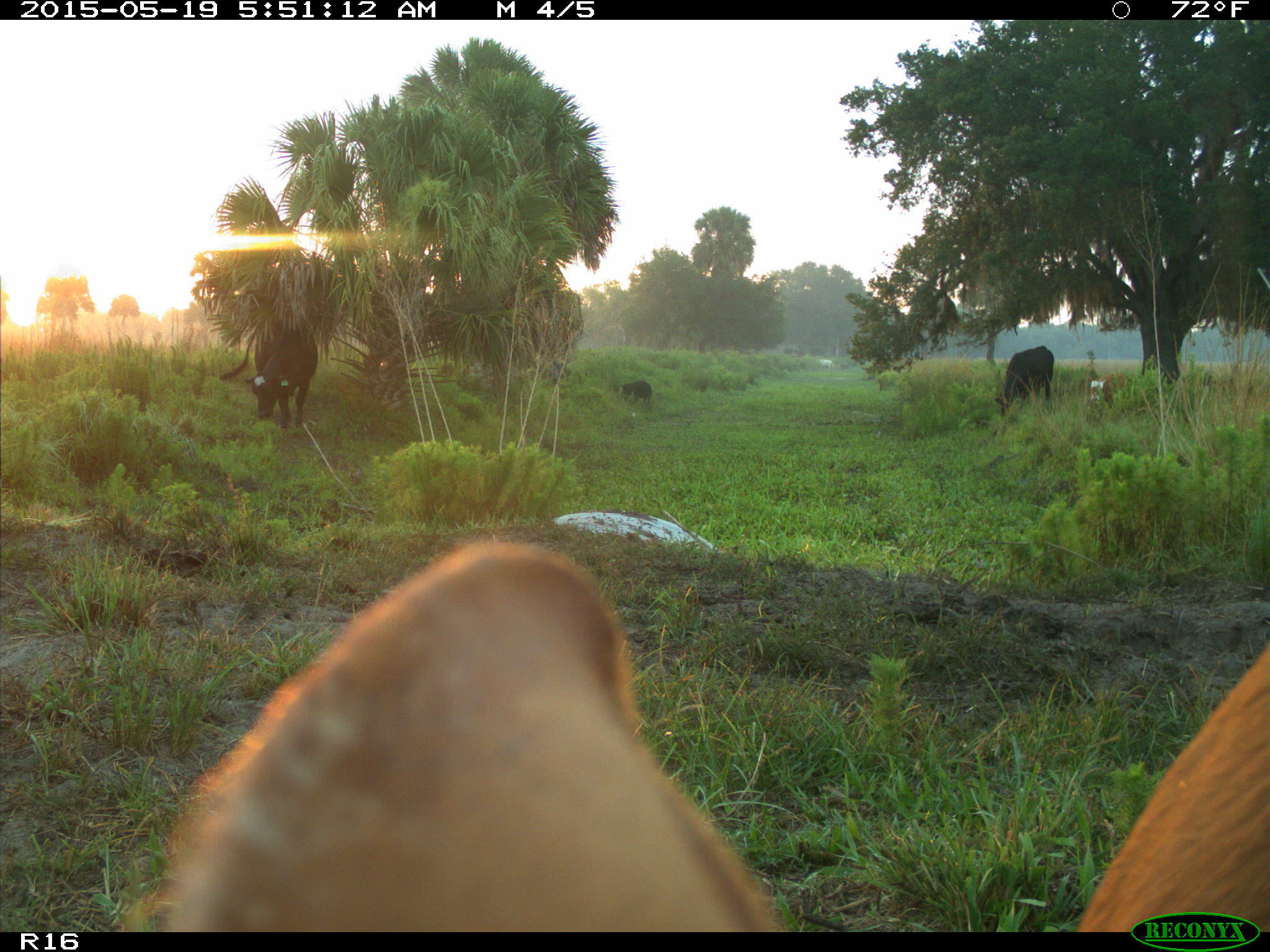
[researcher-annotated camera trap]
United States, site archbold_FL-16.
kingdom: Animalia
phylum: Chordata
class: Mammalia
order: Artiodactyla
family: Suidae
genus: Sus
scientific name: Sus scrofa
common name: wild boar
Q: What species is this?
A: Sus scrofa (wild boar).